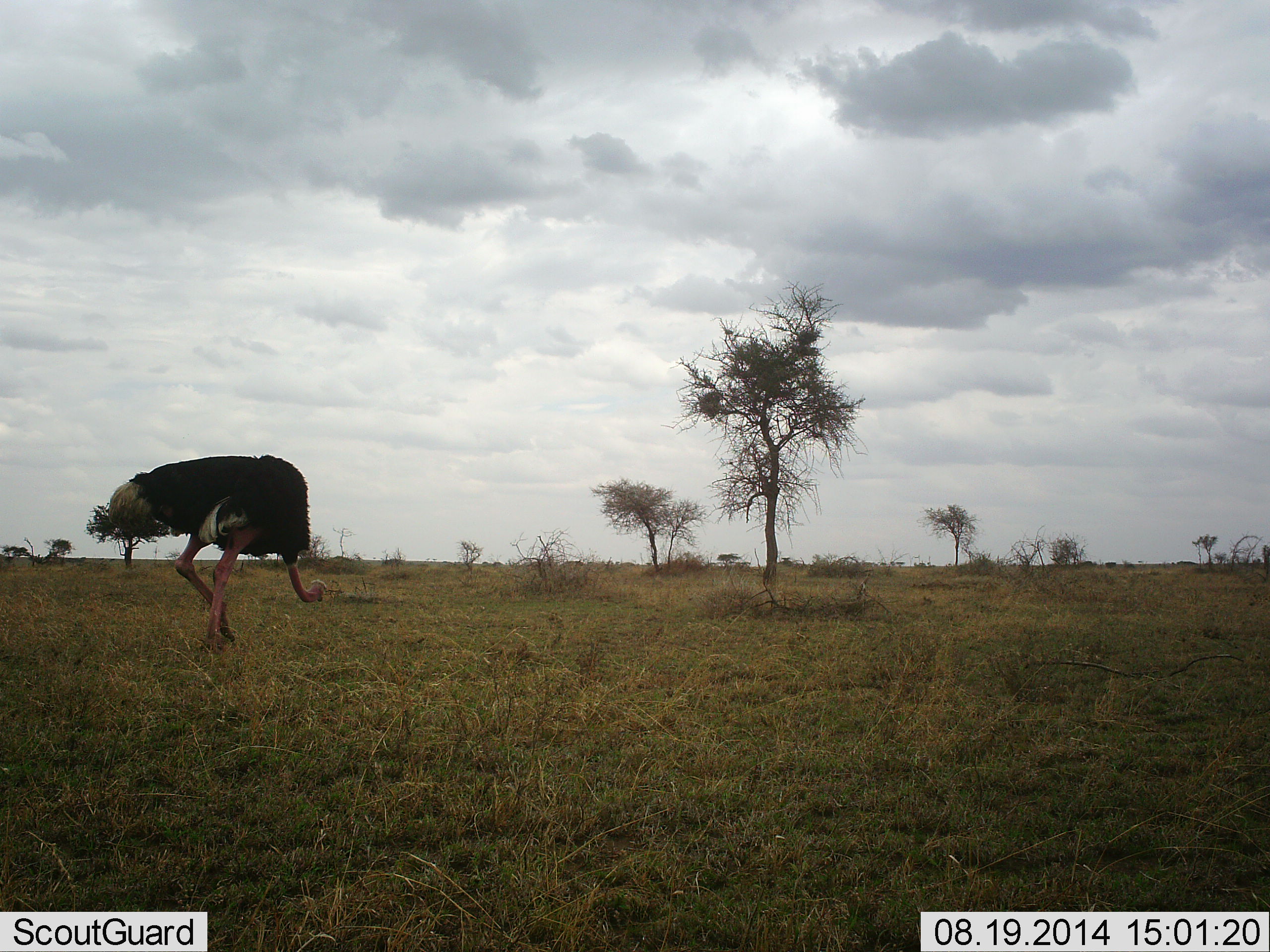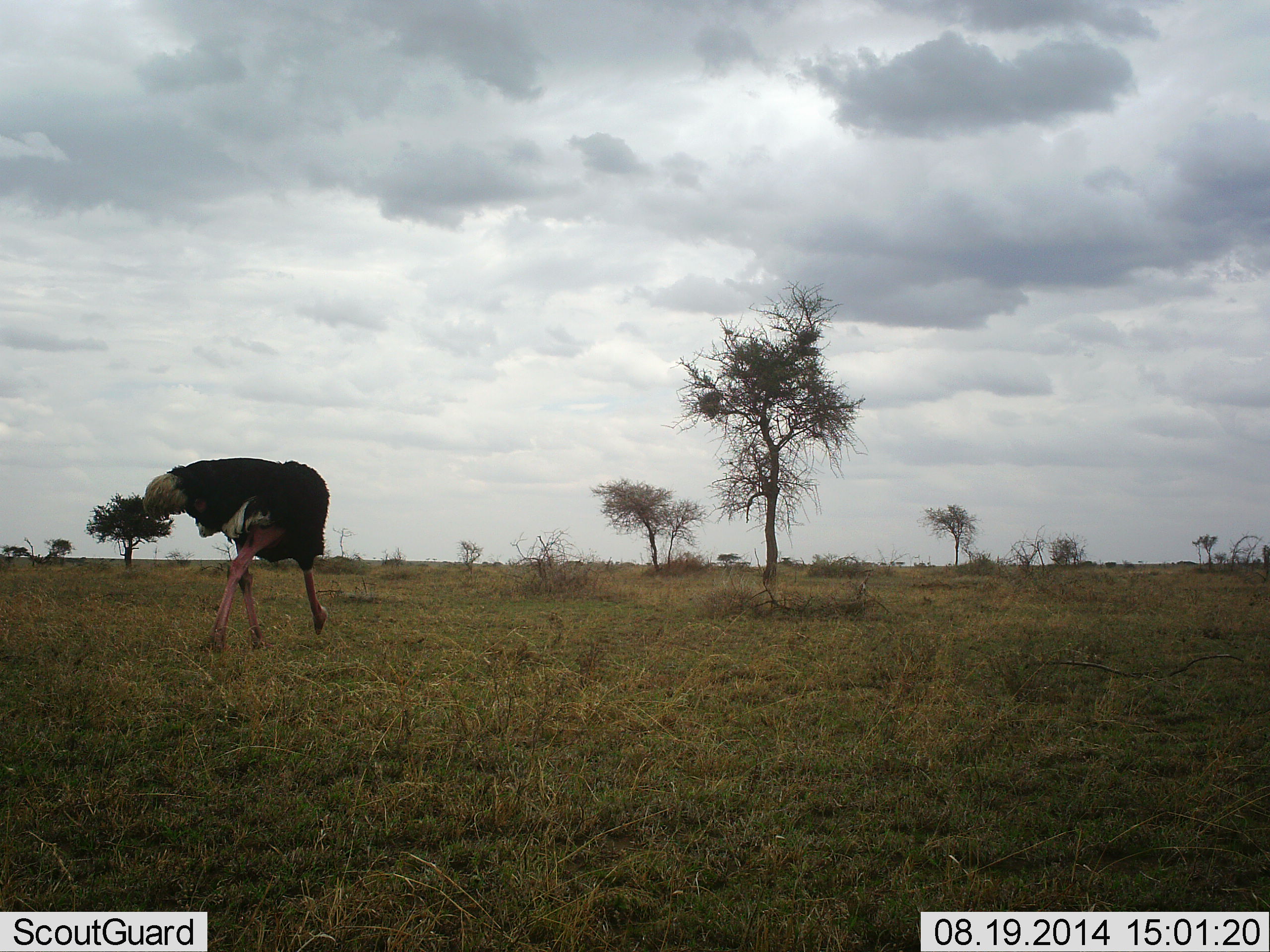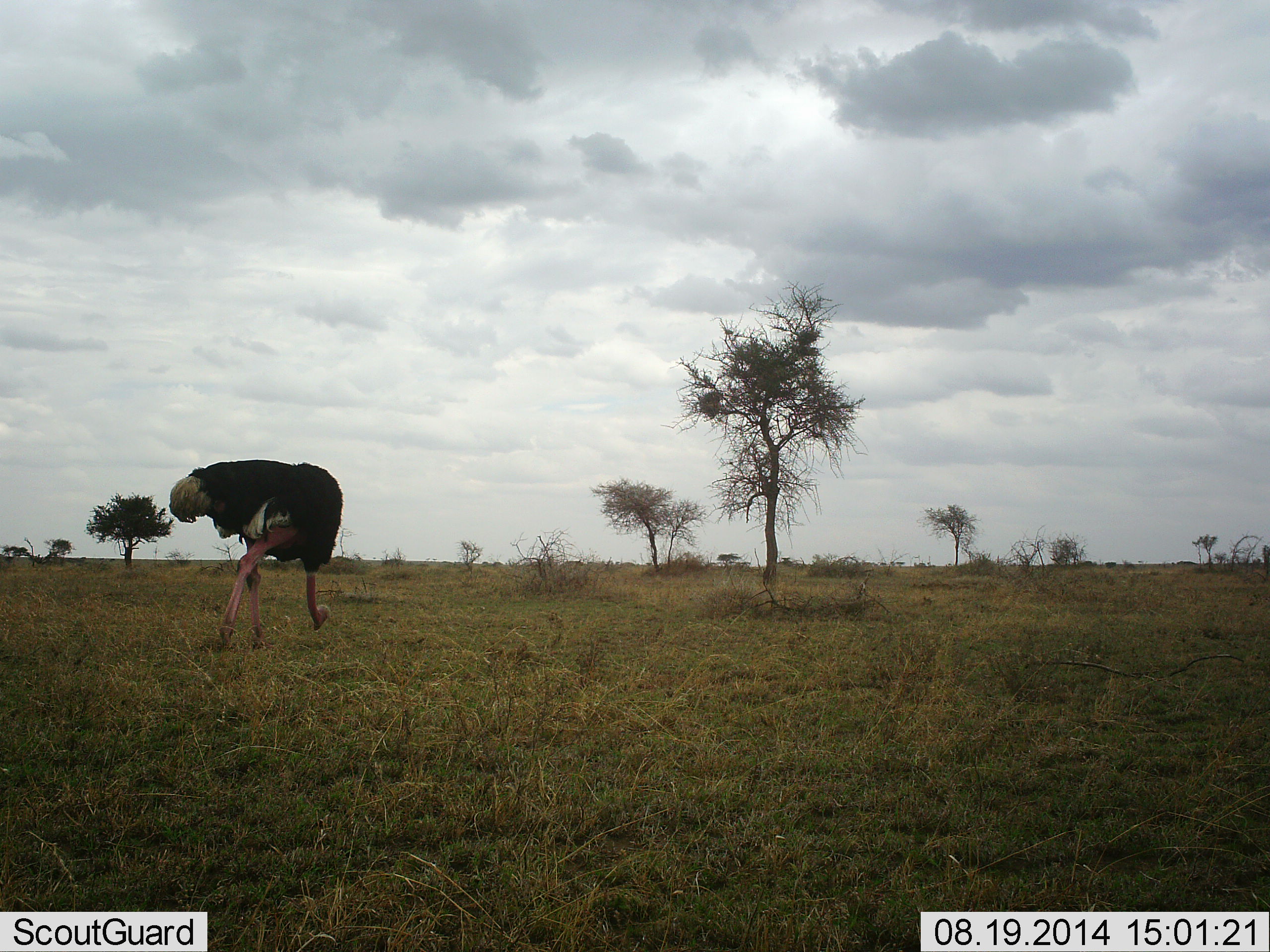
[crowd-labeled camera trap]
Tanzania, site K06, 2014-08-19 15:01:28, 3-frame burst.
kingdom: Animalia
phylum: Chordata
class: Aves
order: Struthioniformes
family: Struthionidae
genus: Struthio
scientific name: Struthio camelus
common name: ostrich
Ostrich (Struthio camelus), count 1. Behavior (volunteer vote fractions): standing 0%, resting 0%, moving 30%, interacting 0%. Young present (vote fraction): 0%. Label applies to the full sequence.